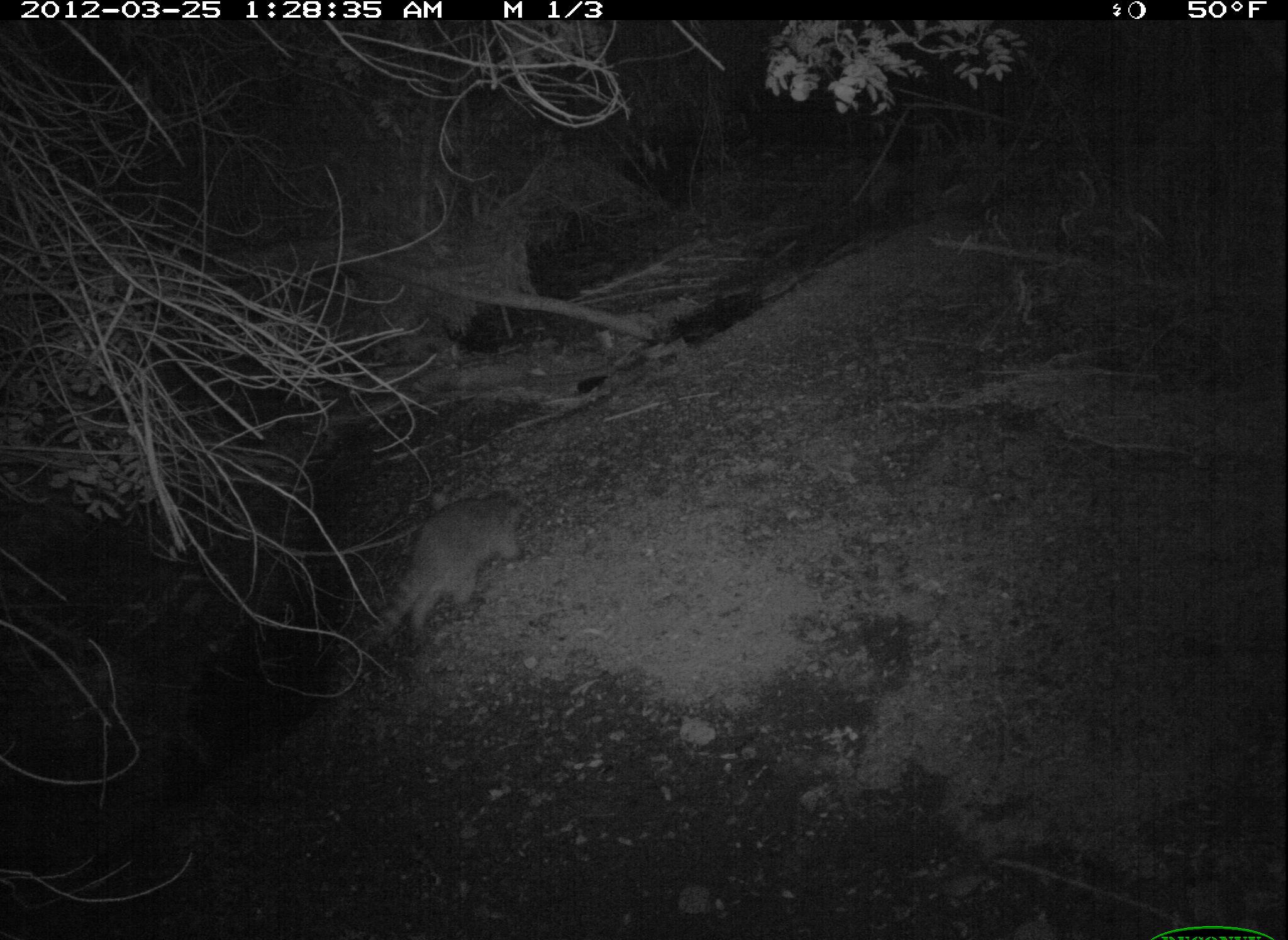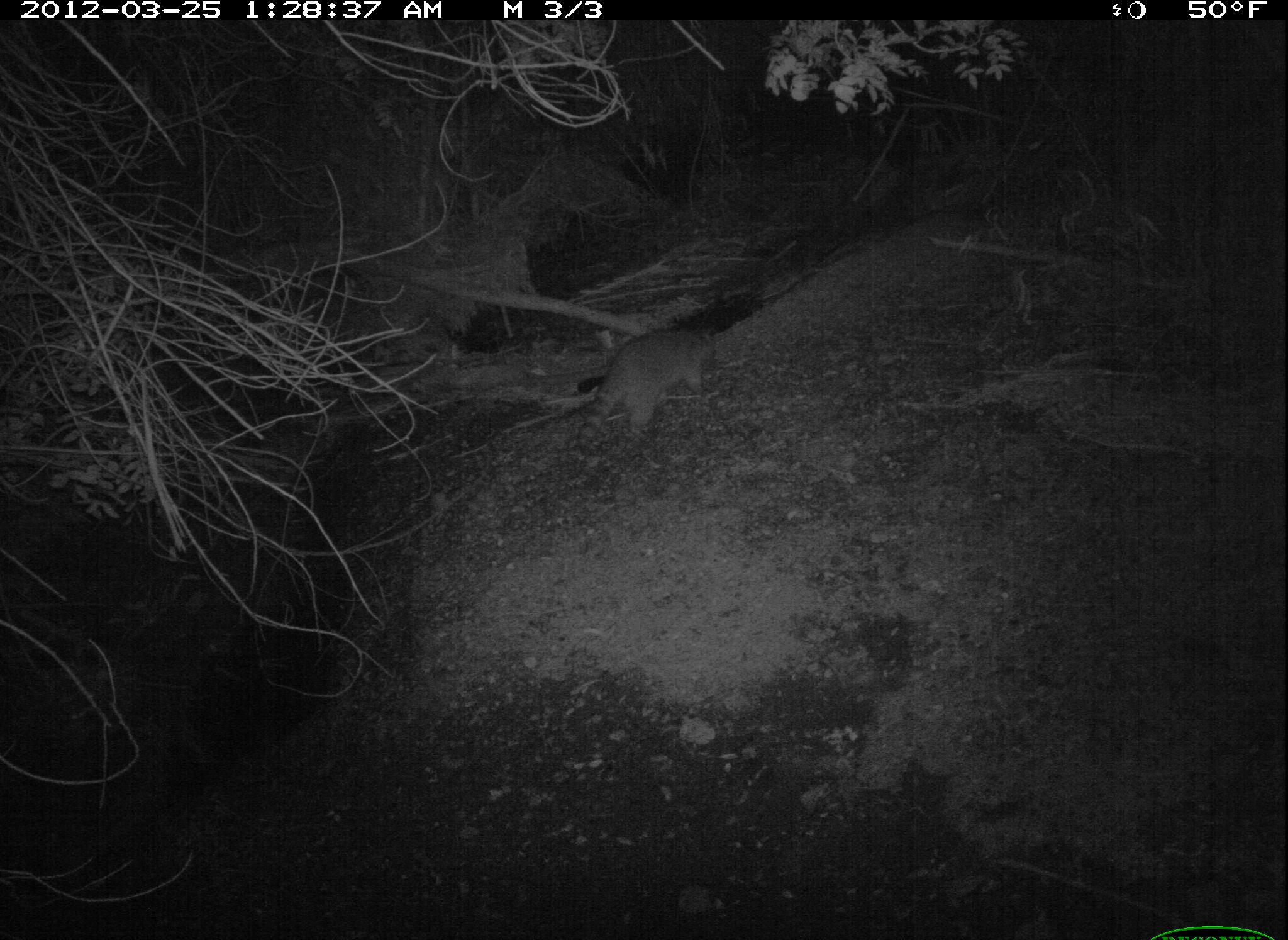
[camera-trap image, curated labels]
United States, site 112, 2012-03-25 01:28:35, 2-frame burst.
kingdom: Animalia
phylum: Chordata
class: Mammalia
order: Carnivora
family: Procyonidae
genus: Procyon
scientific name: Procyon lotor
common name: raccoon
Raccoon (Procyon lotor).